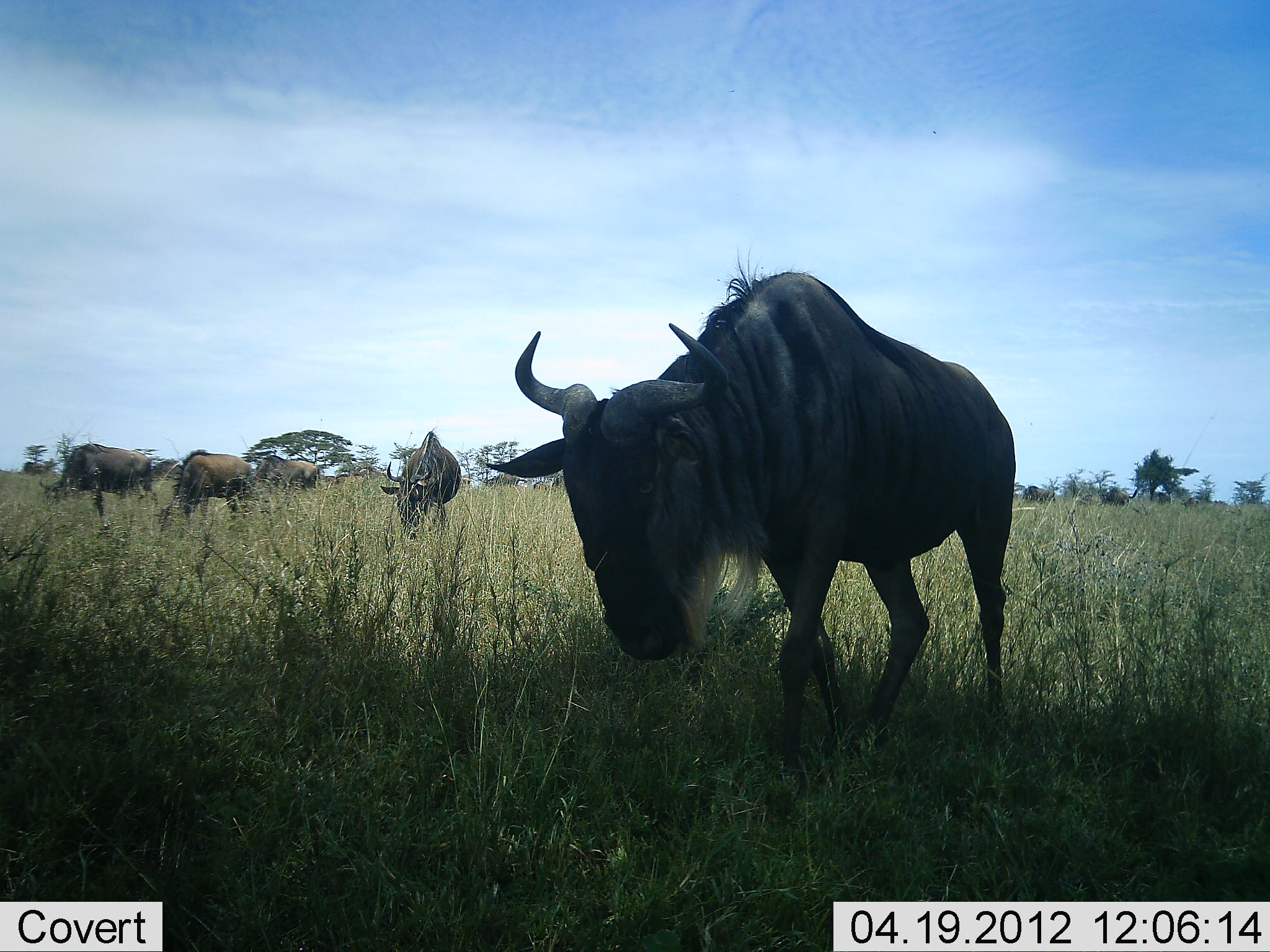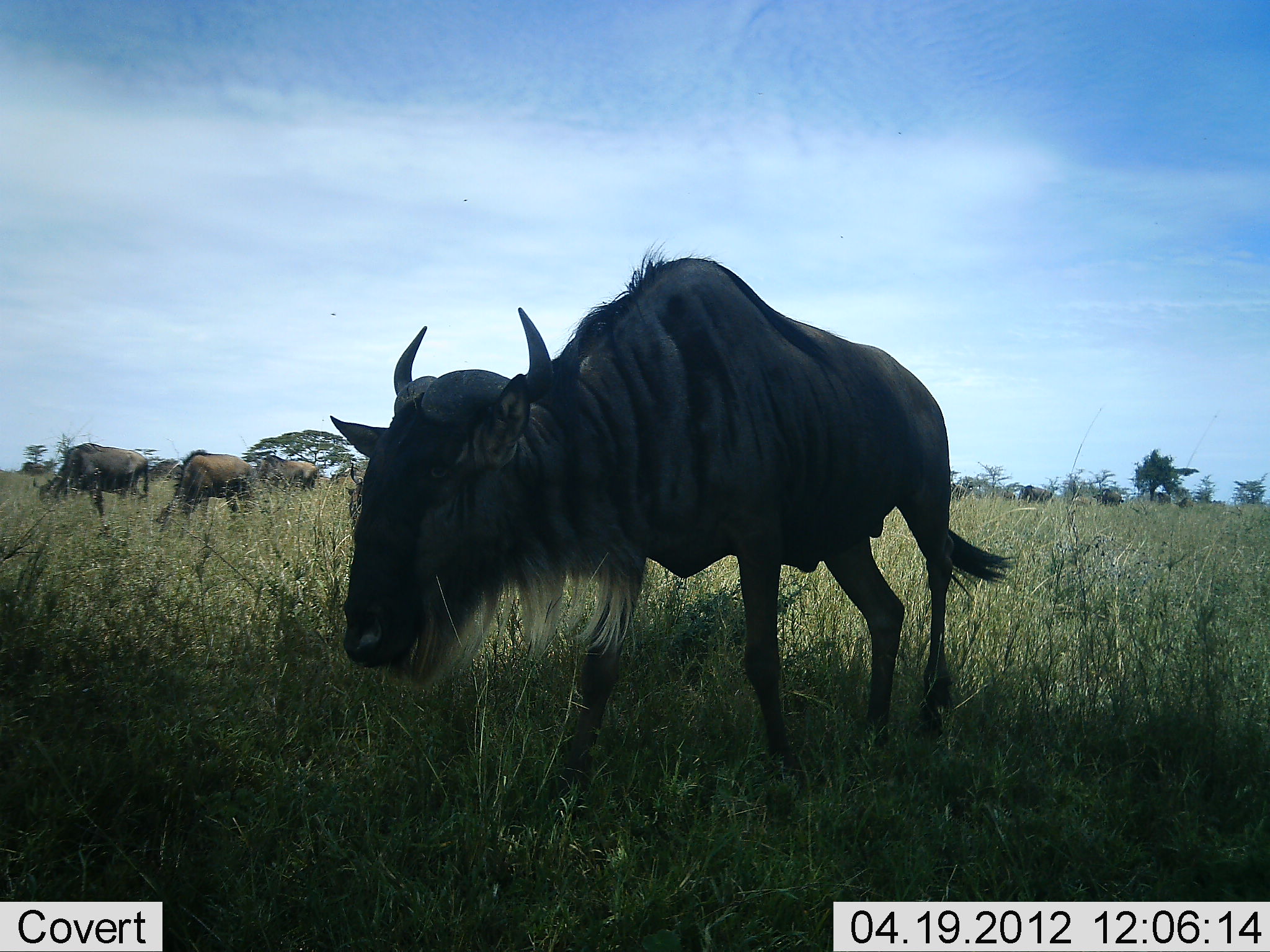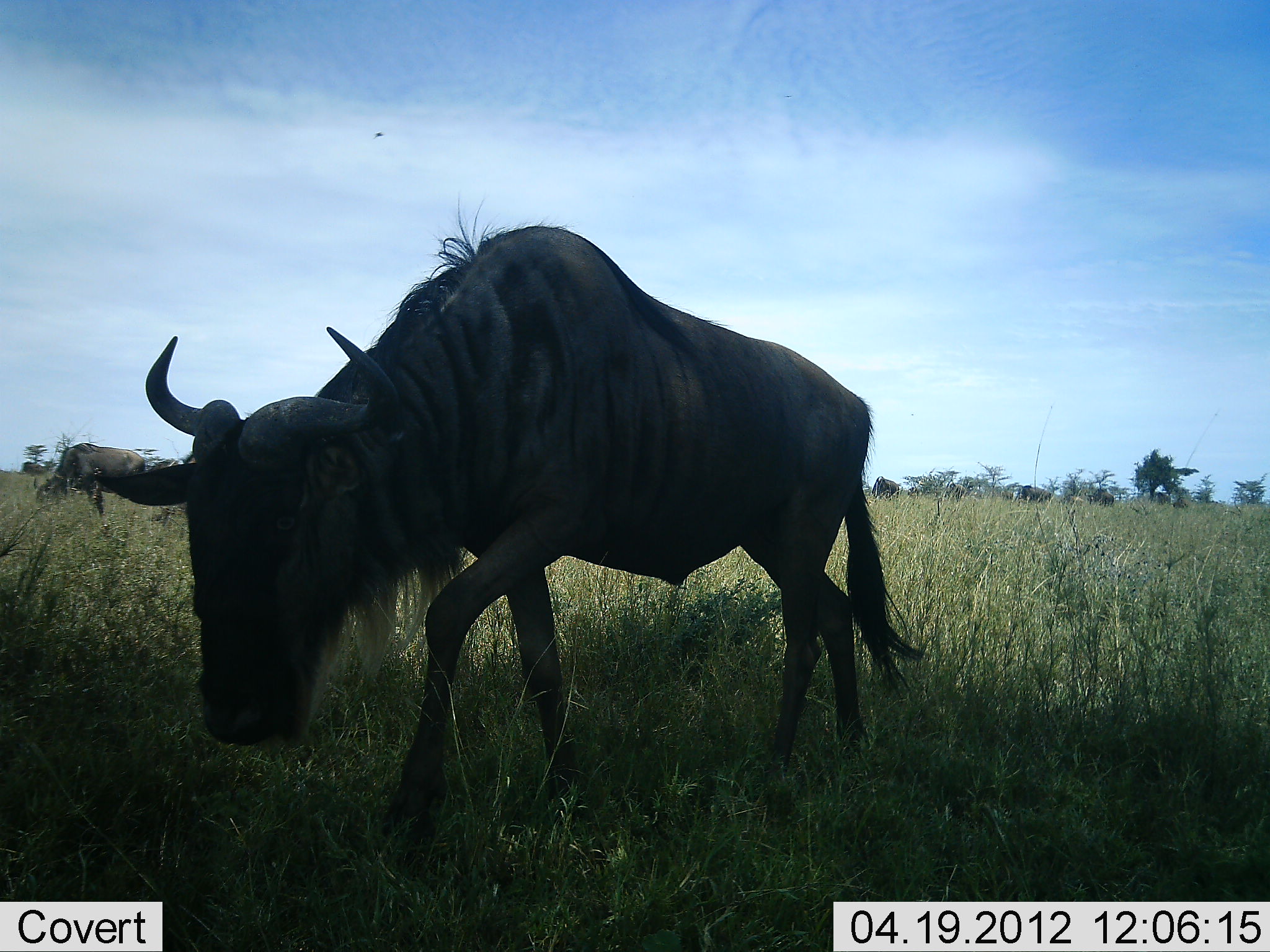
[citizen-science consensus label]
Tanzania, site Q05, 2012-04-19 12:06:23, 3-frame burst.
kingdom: Animalia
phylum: Chordata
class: Mammalia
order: Artiodactyla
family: Bovidae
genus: Connochaetes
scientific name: Connochaetes taurinus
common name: blue wildebeest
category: wildebeest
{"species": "wildebeest (blue wildebeest) (Connochaetes taurinus)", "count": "8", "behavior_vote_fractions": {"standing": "42%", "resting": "0%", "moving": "75%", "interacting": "0%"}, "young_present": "4%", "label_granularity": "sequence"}